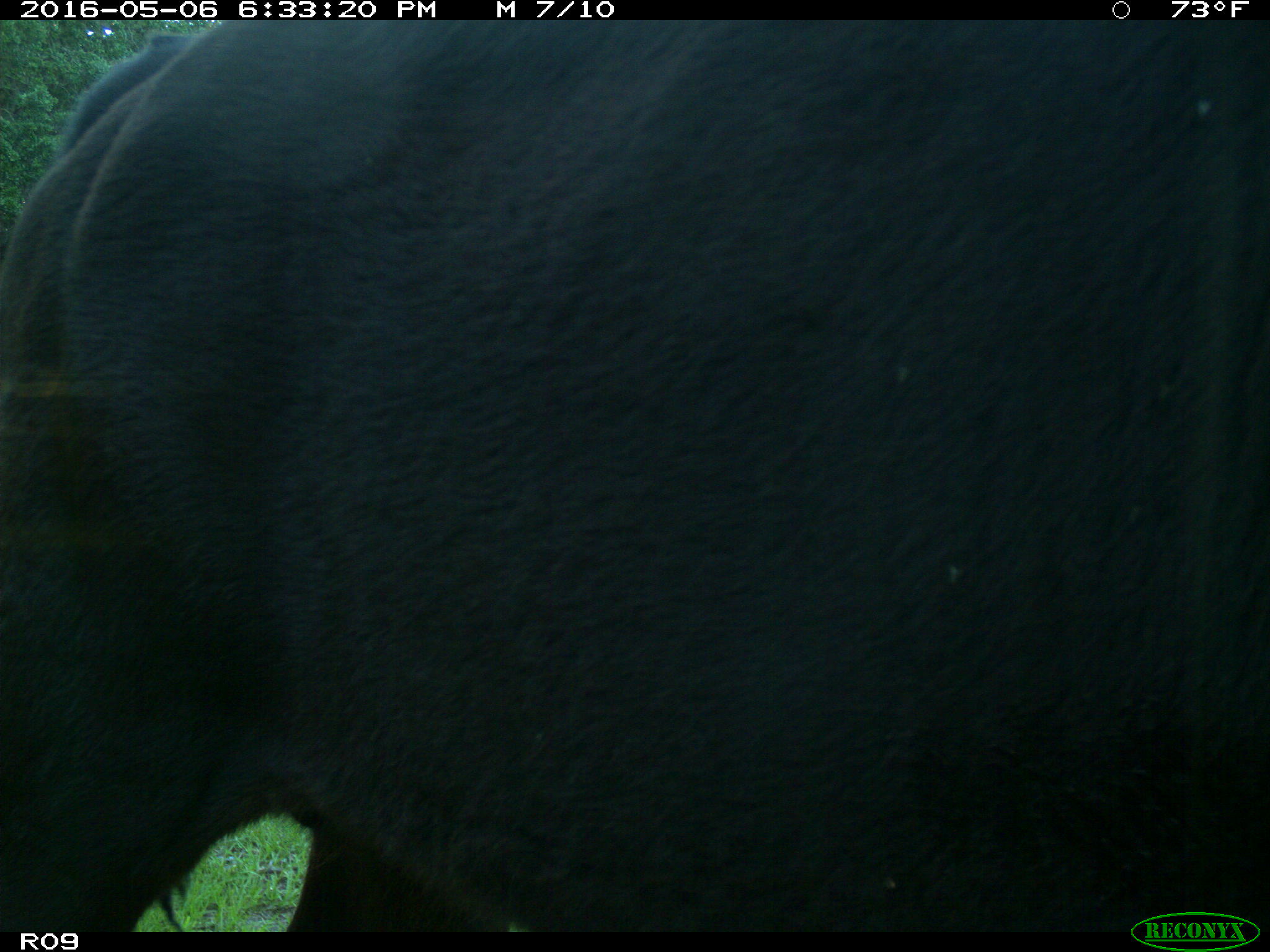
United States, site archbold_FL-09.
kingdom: Animalia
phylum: Chordata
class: Mammalia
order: Artiodactyla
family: Bovidae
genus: Bos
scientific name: Bos taurus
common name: domestic cow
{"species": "Bos taurus (domestic cow)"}